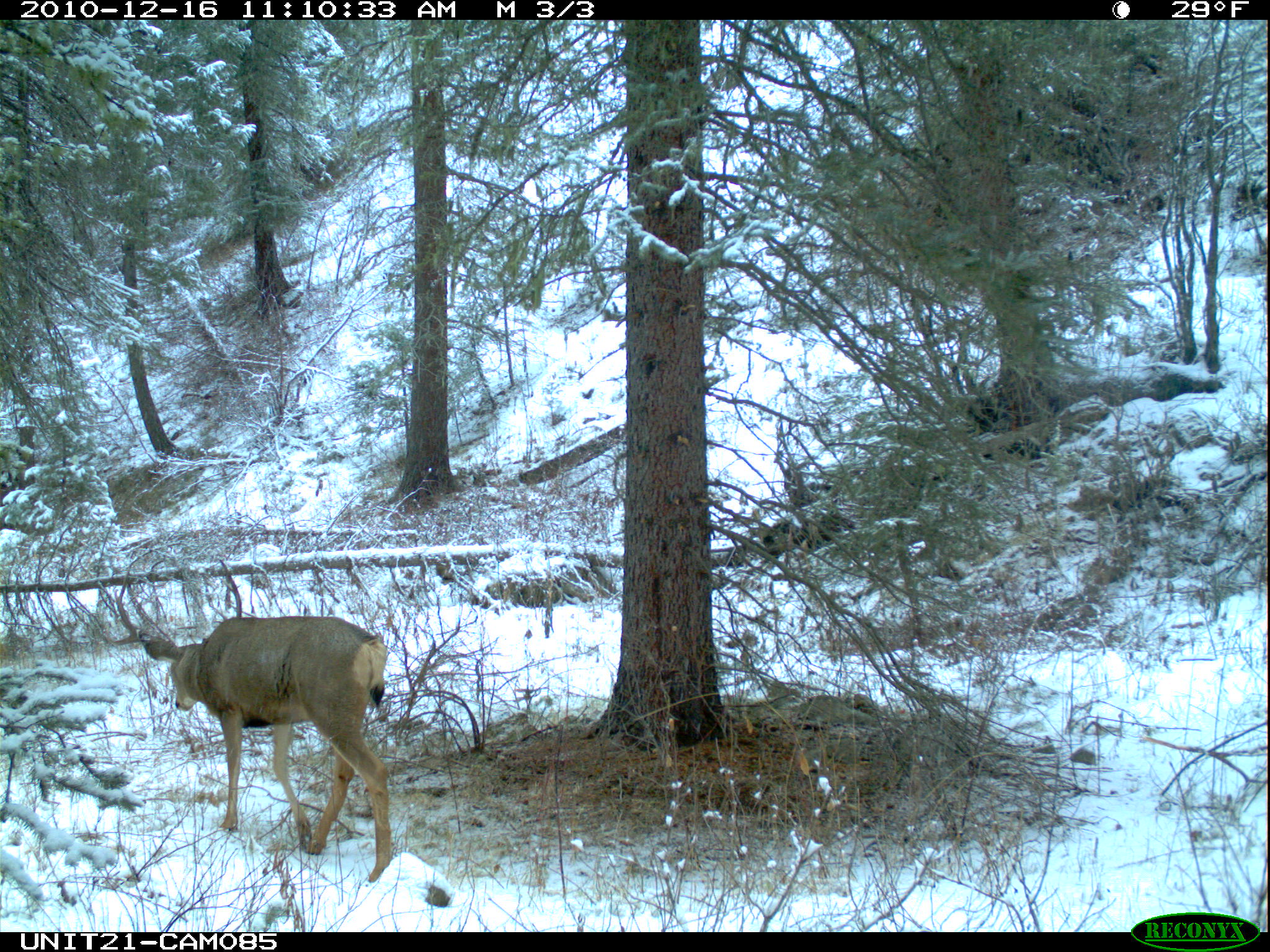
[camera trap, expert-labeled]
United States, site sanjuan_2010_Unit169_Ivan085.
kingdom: Animalia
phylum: Chordata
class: Mammalia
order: Artiodactyla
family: Cervidae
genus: Odocoileus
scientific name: Odocoileus hemionus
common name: mule deer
Odocoileus hemionus (mule deer).